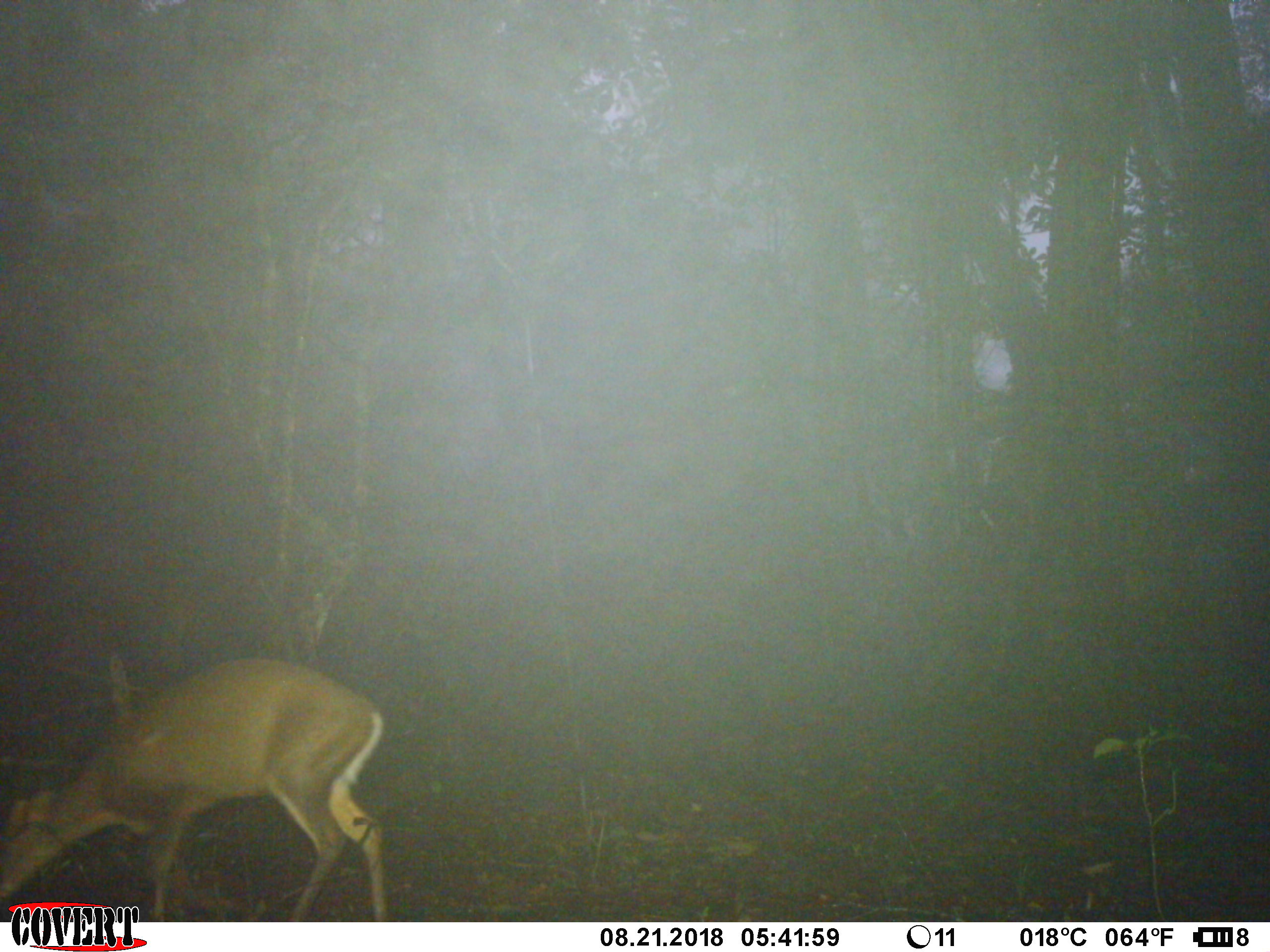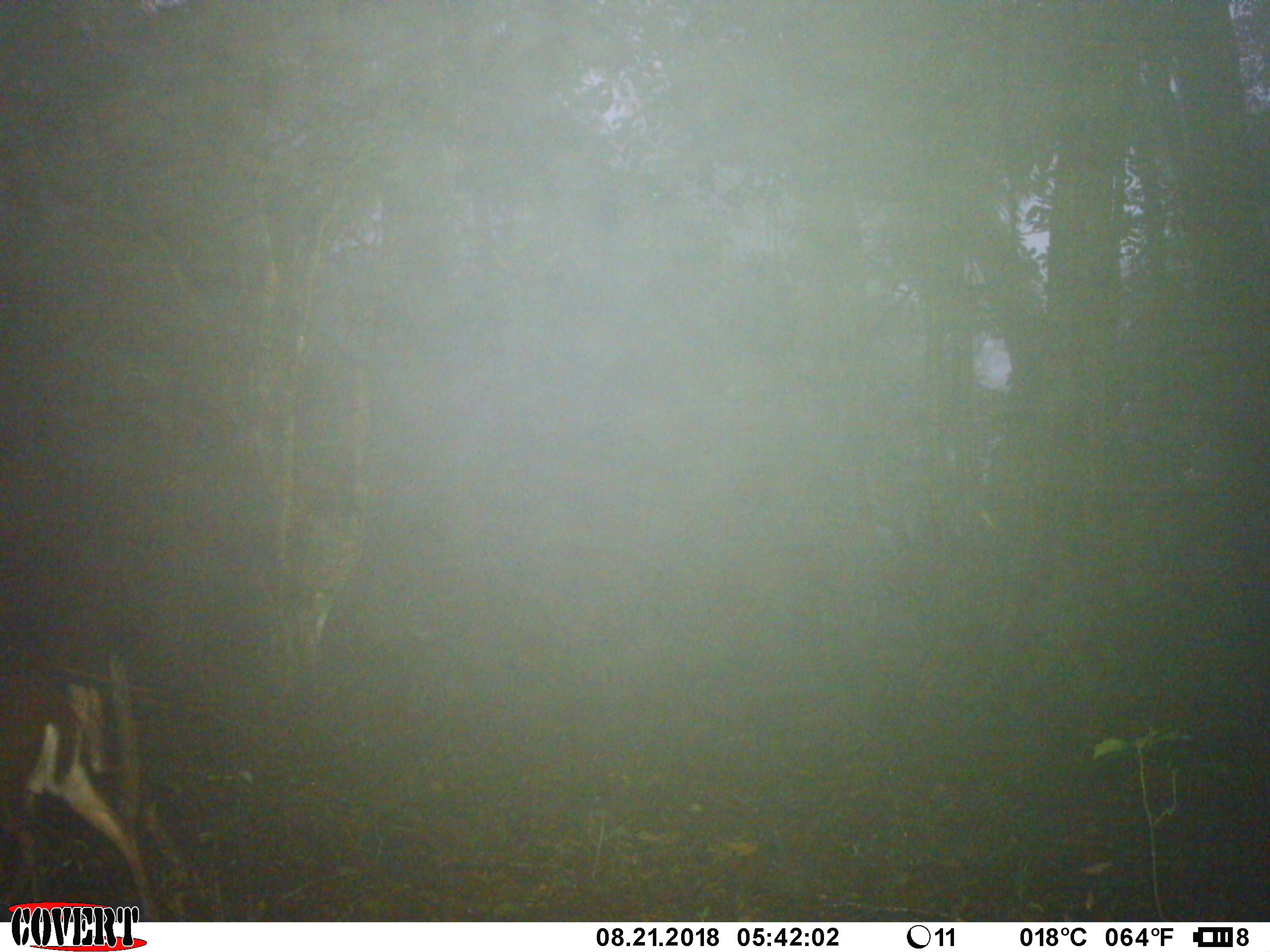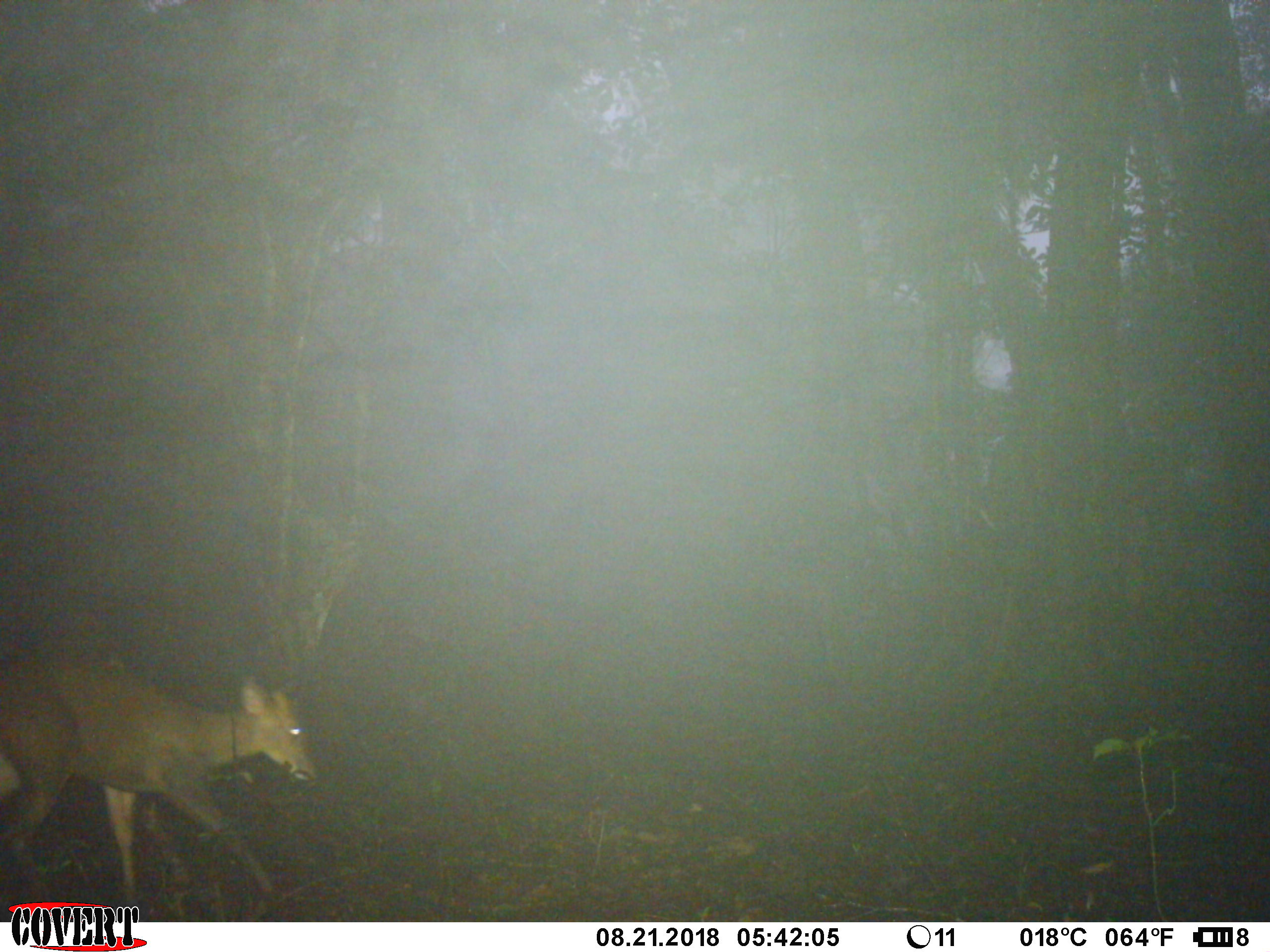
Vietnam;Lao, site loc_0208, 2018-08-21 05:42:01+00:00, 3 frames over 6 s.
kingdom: Animalia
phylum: Chordata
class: Mammalia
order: Artiodactyla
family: Cervidae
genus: Muntiacus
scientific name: Muntiacus rooseveltorum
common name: roosevelt's muntjac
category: roosevelts muntjac group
Roosevelts muntjac group (roosevelt's muntjac) (Muntiacus rooseveltorum). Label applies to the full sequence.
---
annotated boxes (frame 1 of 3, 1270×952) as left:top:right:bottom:
roosevelts muntjac group: 0:654:388:921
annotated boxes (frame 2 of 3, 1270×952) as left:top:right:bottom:
roosevelts muntjac group: 0:665:163:922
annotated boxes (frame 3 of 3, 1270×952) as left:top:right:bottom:
roosevelts muntjac group: 0:645:319:907